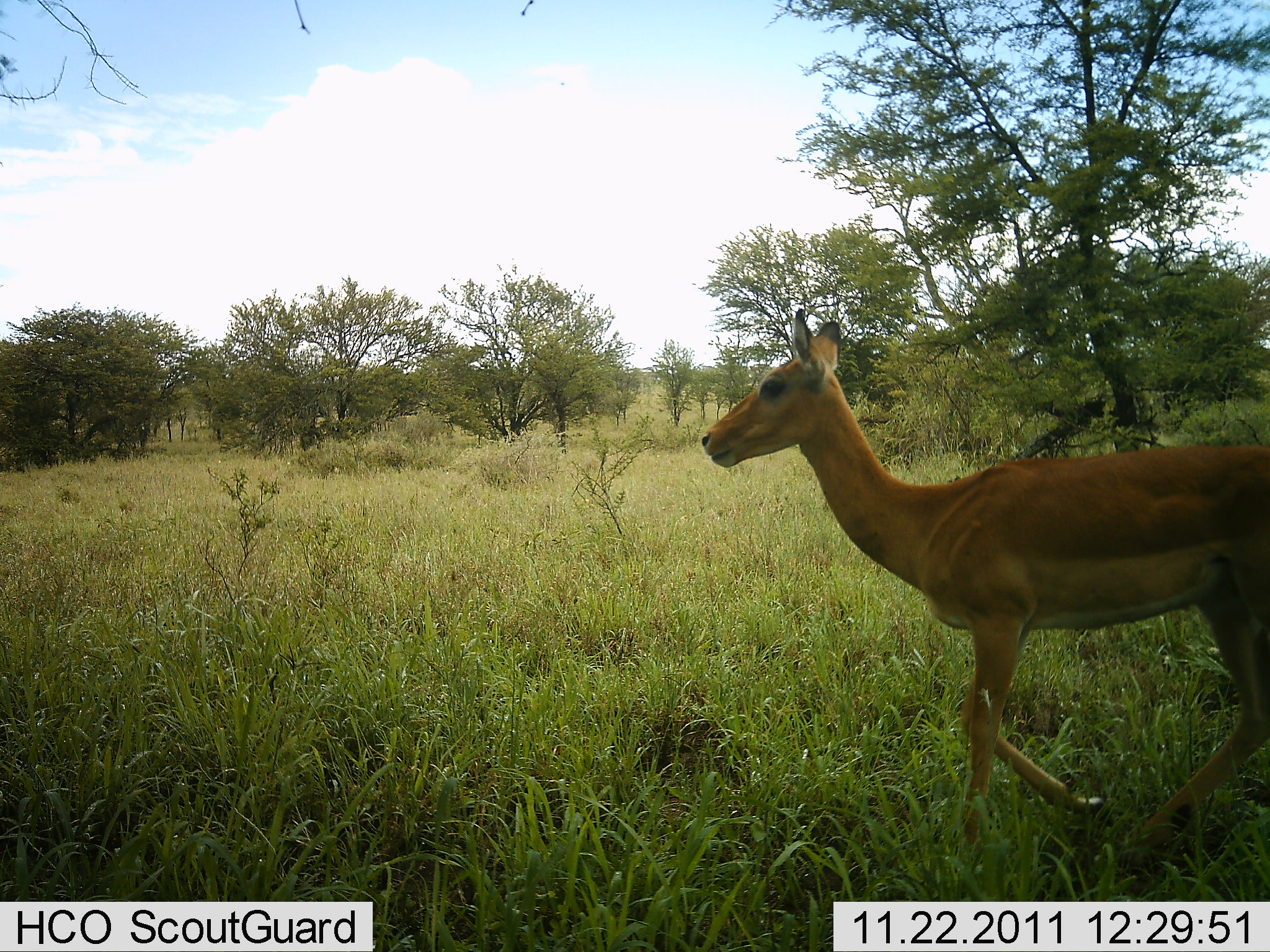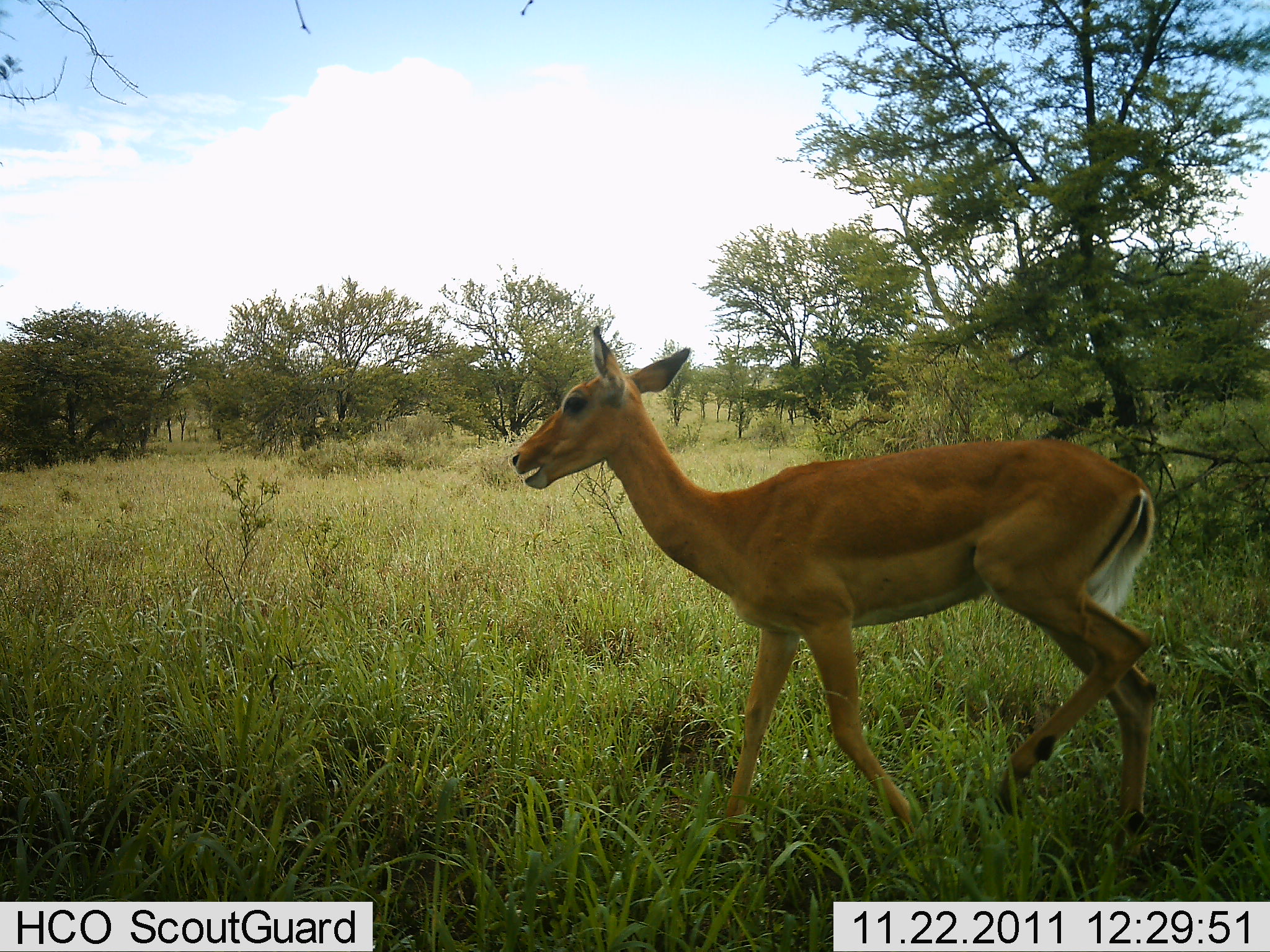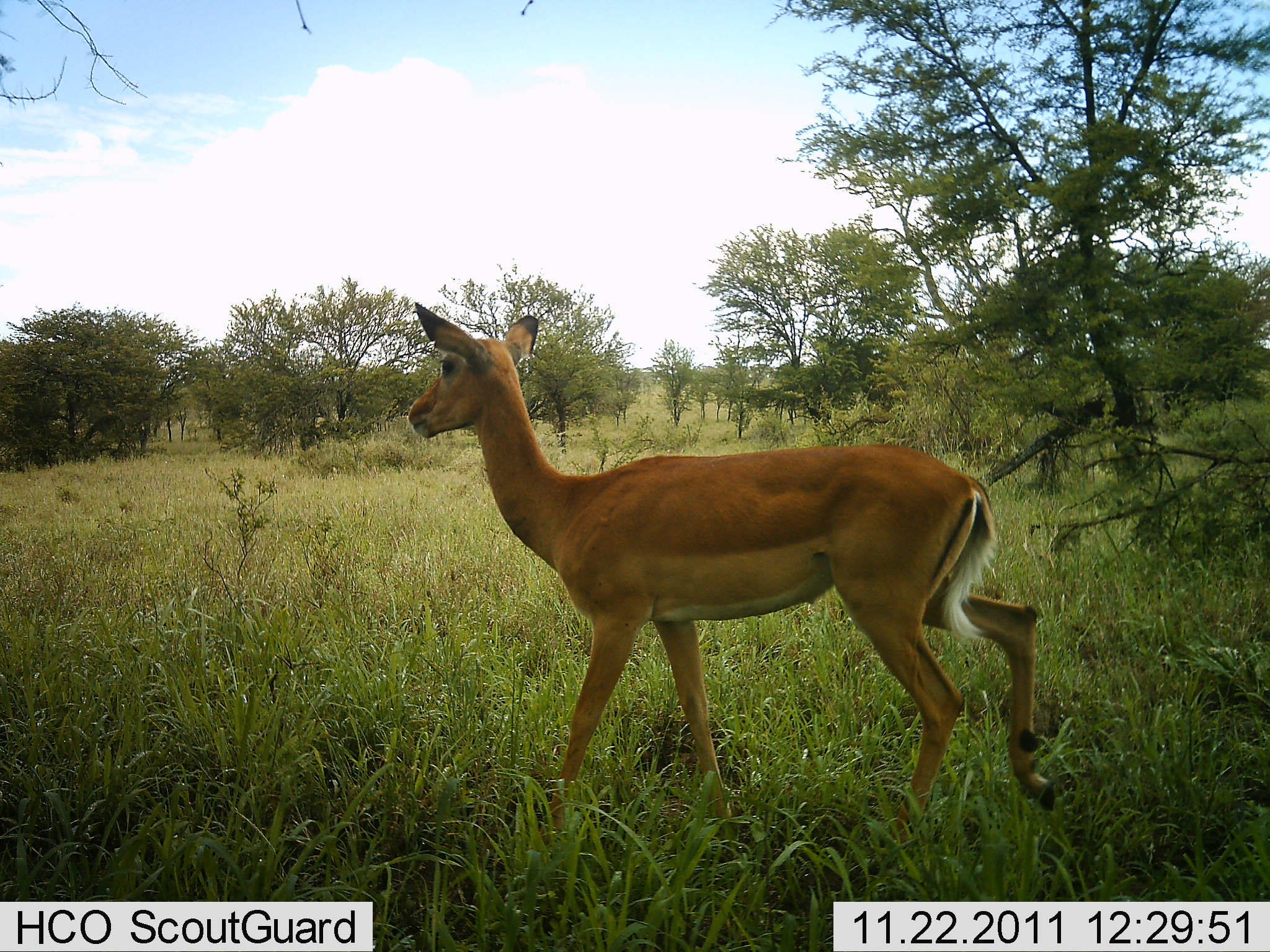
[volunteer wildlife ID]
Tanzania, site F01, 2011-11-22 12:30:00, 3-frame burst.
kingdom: Animalia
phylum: Chordata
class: Mammalia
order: Artiodactyla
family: Bovidae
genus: Aepyceros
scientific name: Aepyceros melampus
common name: impala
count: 1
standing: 0%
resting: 0%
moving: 100%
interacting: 0%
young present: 0%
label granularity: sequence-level